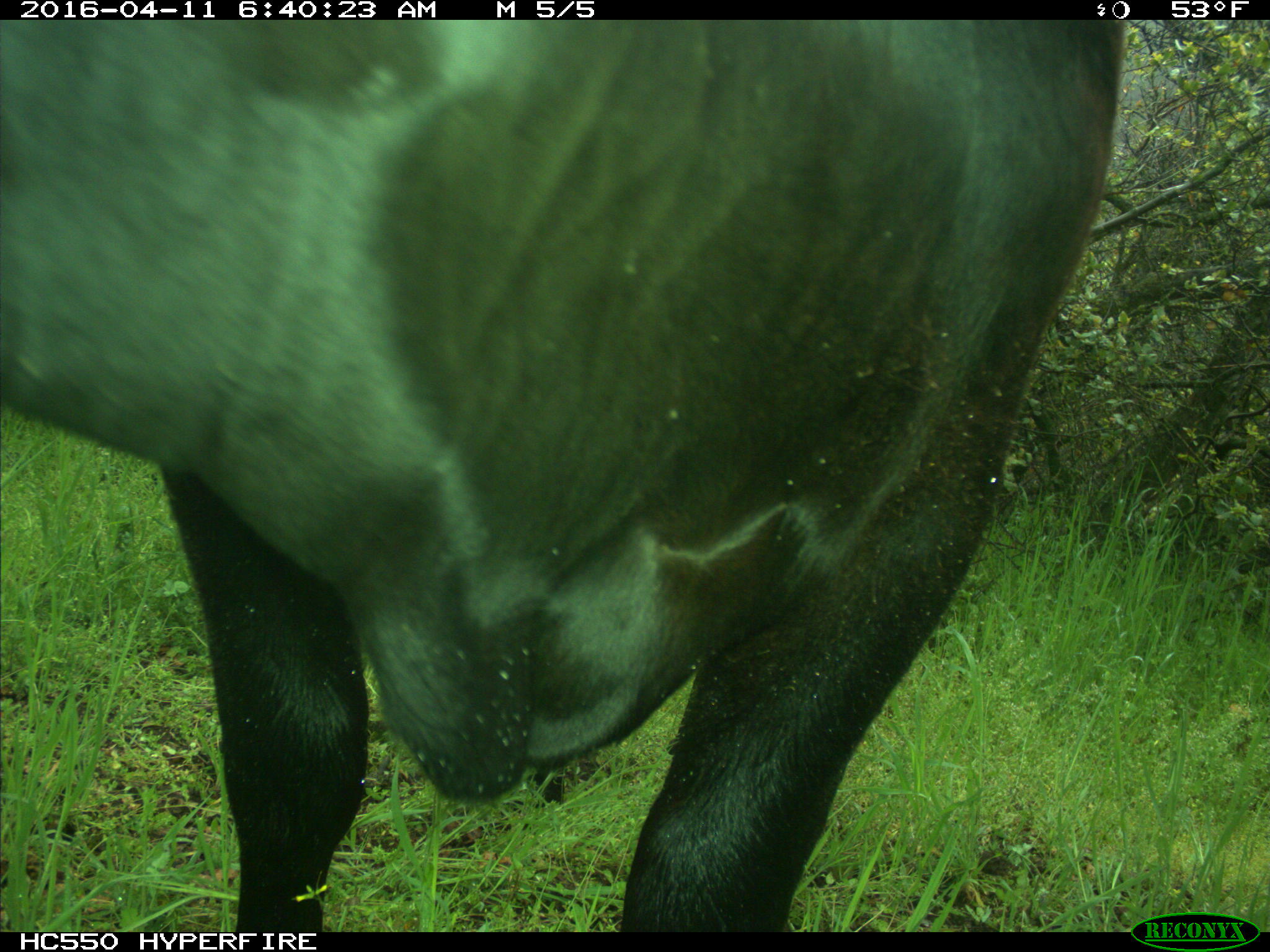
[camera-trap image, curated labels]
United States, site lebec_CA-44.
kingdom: Animalia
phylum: Chordata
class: Mammalia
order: Artiodactyla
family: Bovidae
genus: Bos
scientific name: Bos taurus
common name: domestic cow